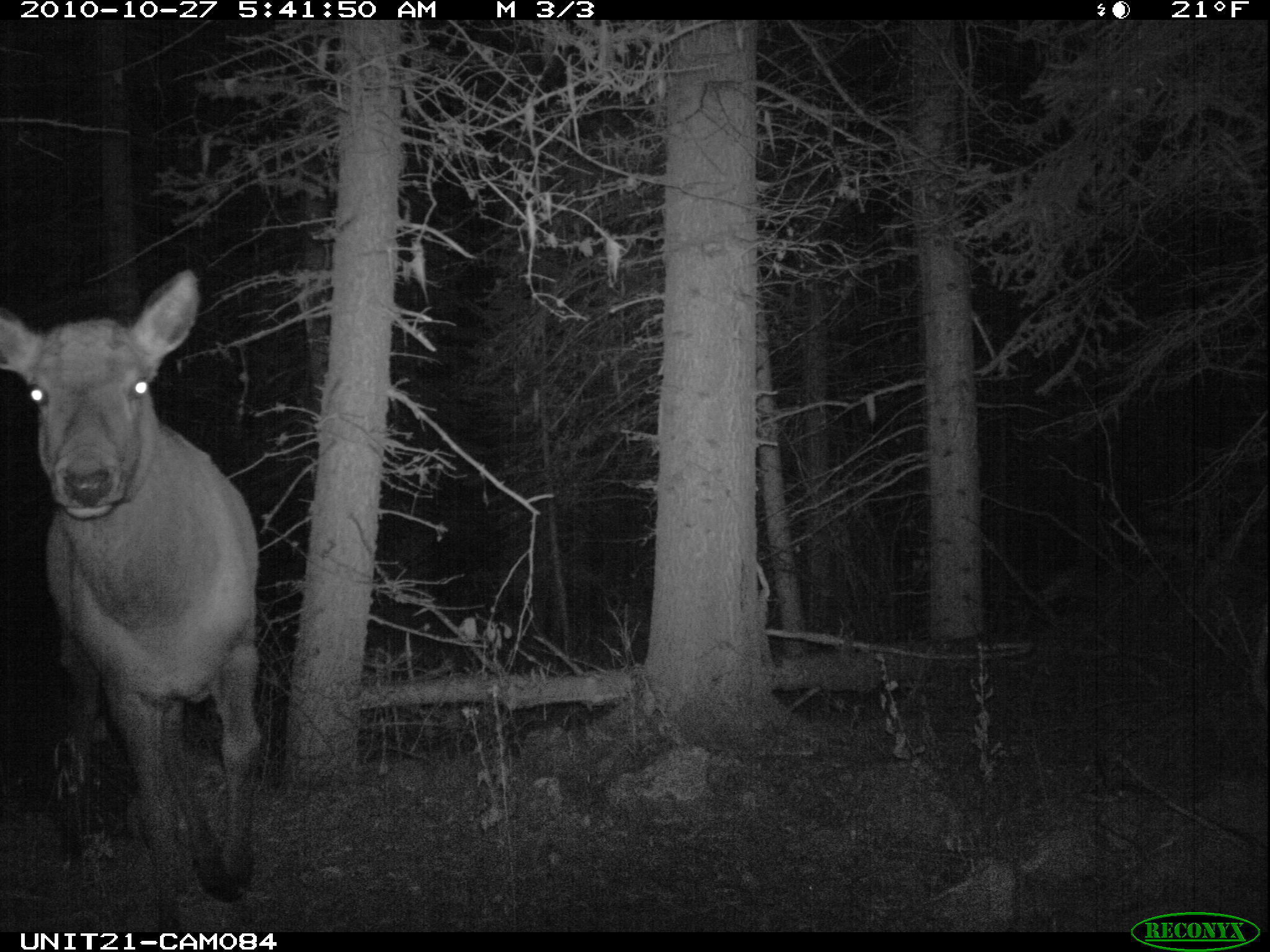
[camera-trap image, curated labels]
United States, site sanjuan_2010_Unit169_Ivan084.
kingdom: Animalia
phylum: Chordata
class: Mammalia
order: Artiodactyla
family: Cervidae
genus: Cervus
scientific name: Cervus elaphus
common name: red deer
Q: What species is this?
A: Cervus elaphus (red deer).